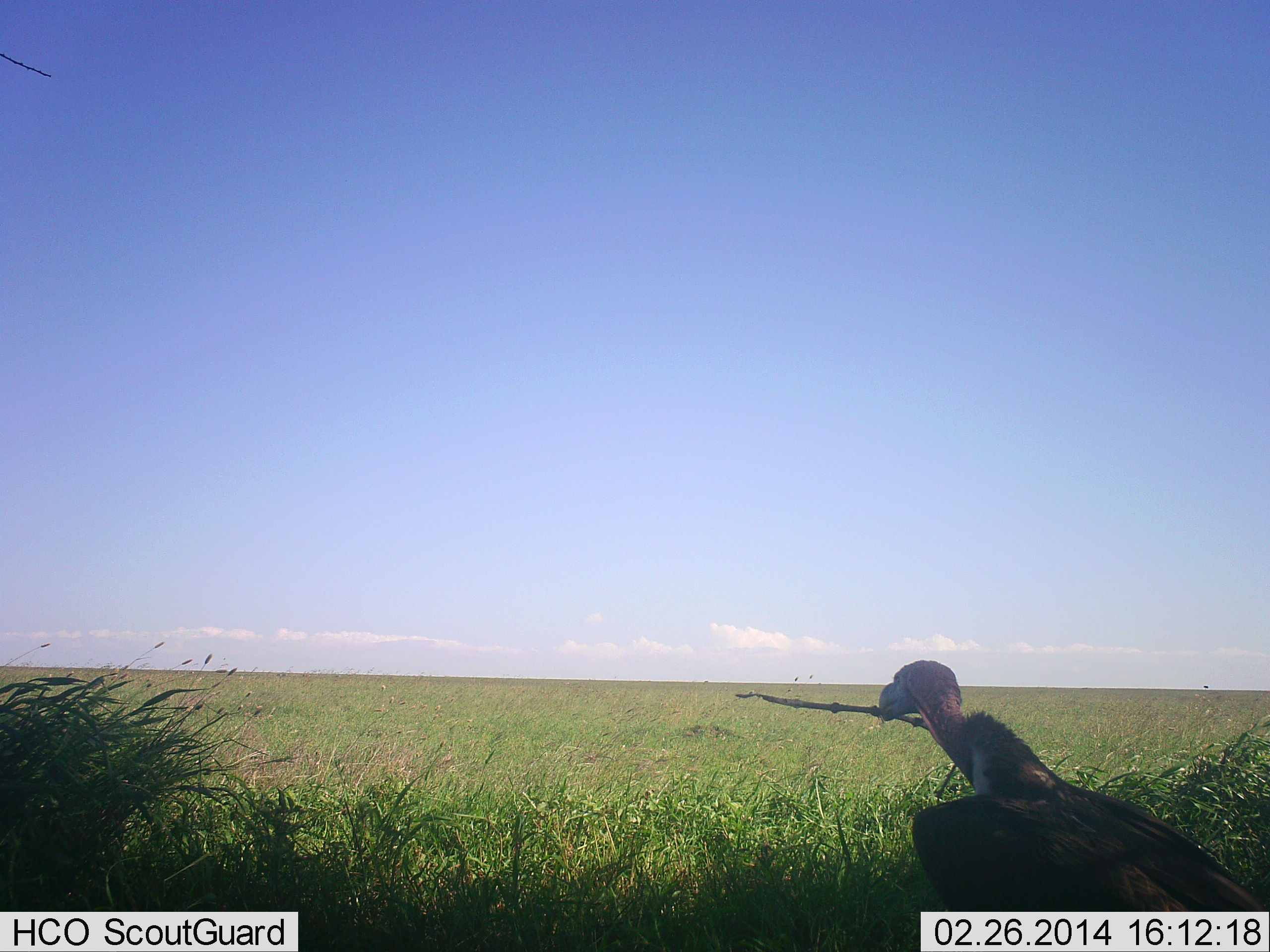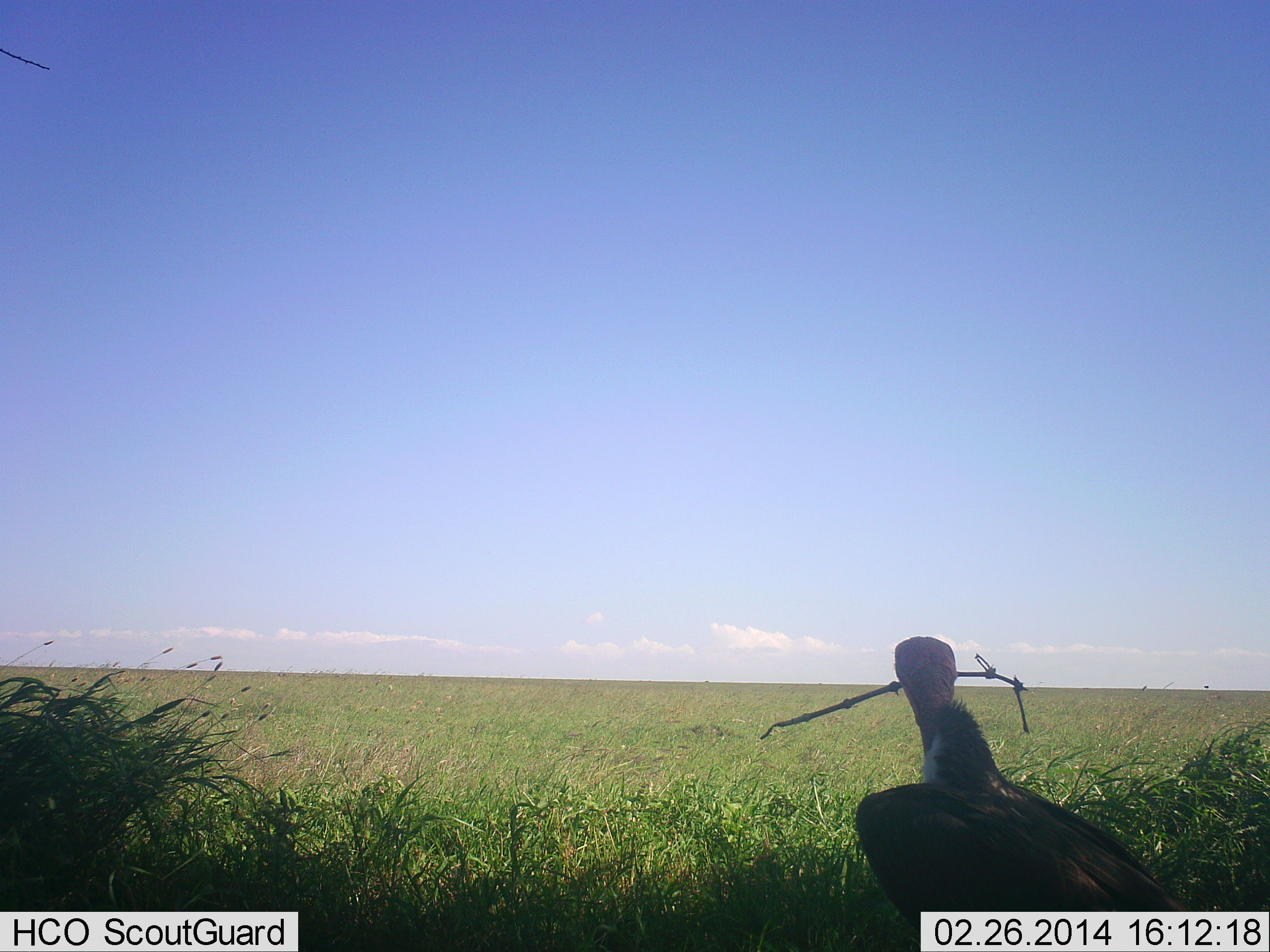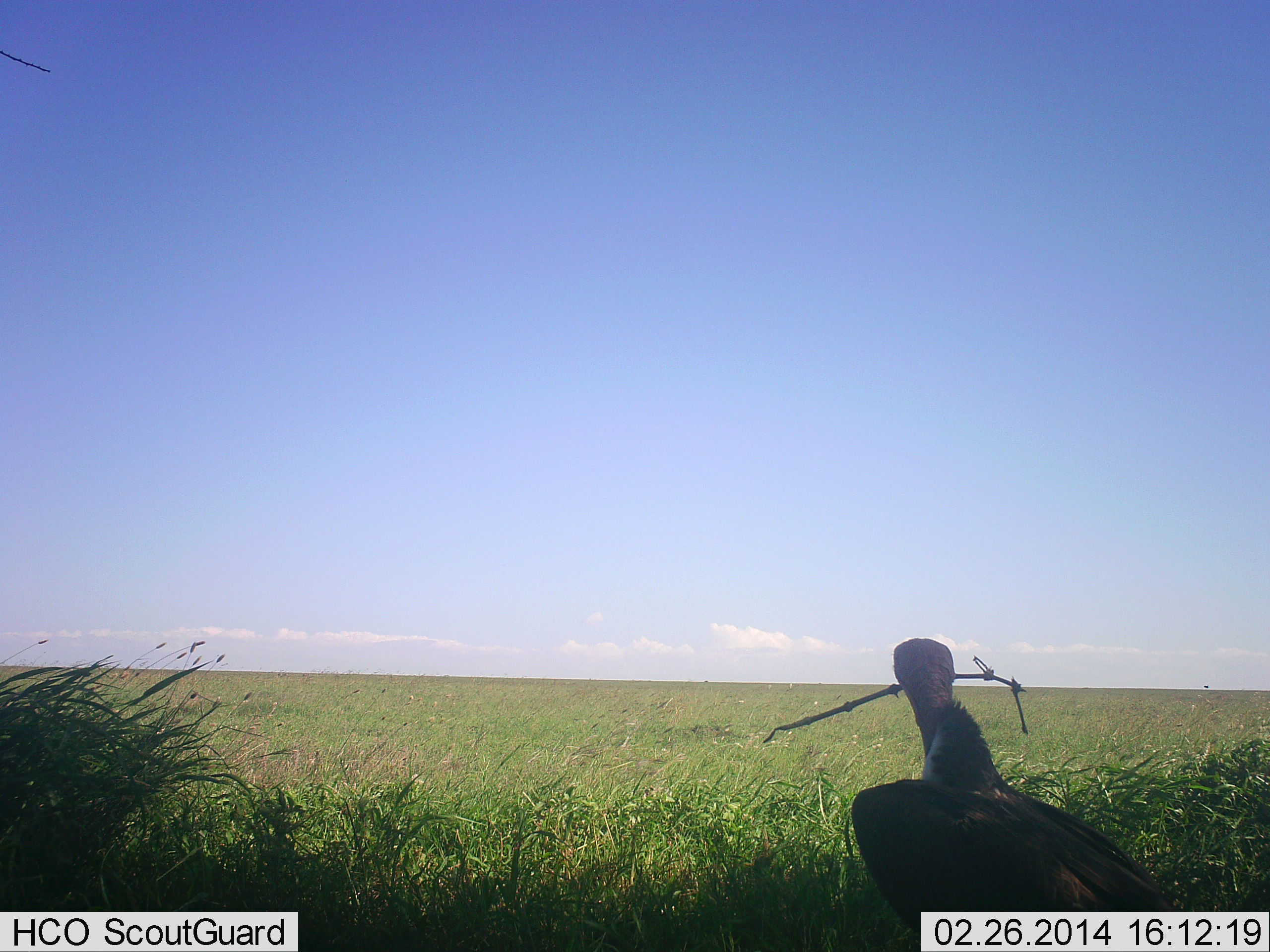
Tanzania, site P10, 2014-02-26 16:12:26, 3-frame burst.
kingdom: Animalia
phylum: Chordata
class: Aves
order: Accipitriformes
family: Accipitridae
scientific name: Accipitridae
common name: vulture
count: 1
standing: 90%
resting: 0%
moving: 10%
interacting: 10%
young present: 0%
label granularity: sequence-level